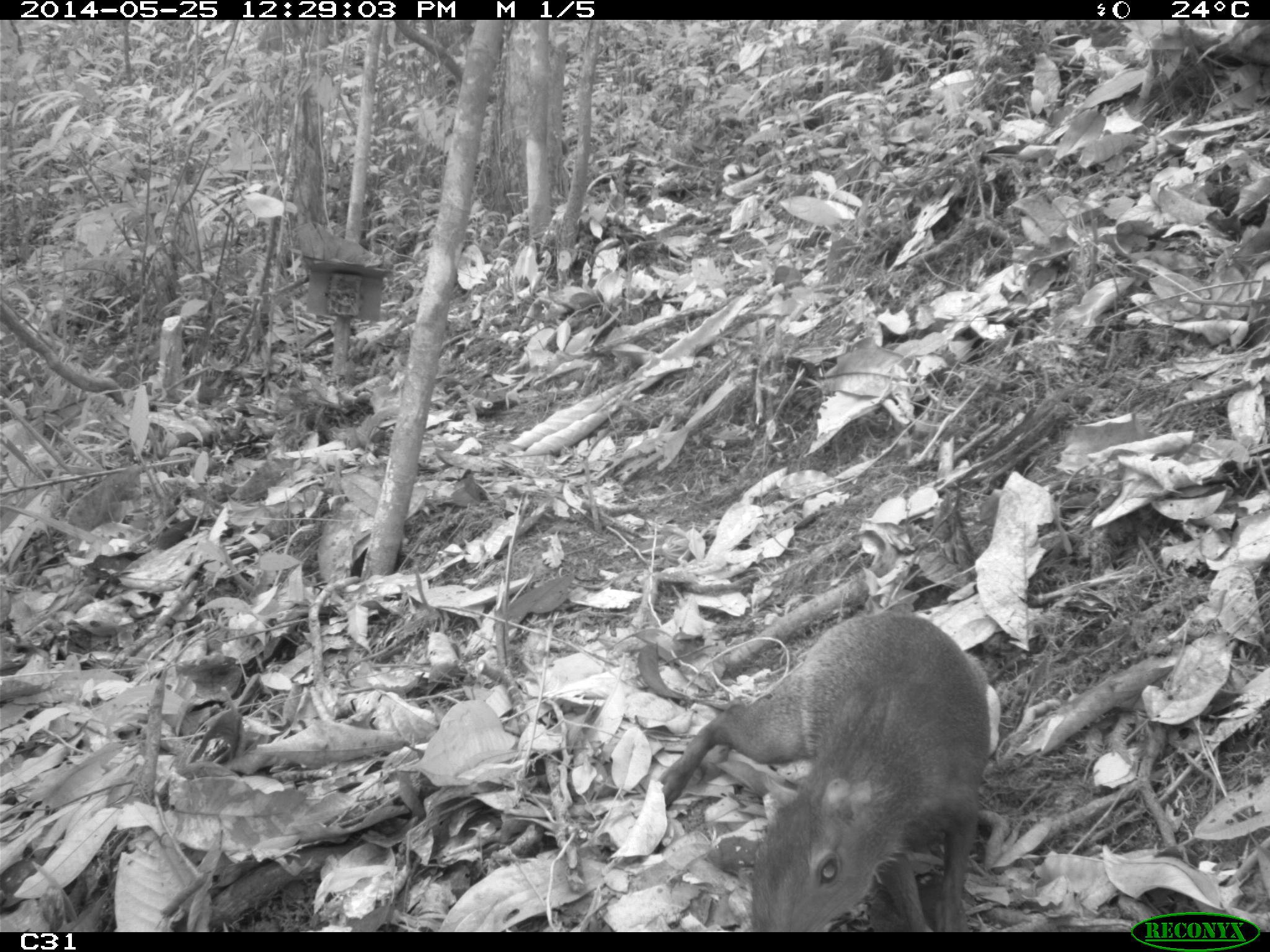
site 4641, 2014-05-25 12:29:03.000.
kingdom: Animalia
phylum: Chordata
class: Mammalia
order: Rodentia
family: Dasyproctidae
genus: Dasyprocta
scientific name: Dasyprocta leporina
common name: red-rumped agouti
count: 3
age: adult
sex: female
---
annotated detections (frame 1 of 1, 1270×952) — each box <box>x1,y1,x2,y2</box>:
dasyprocta leporina: <box>656,609,992,931</box>